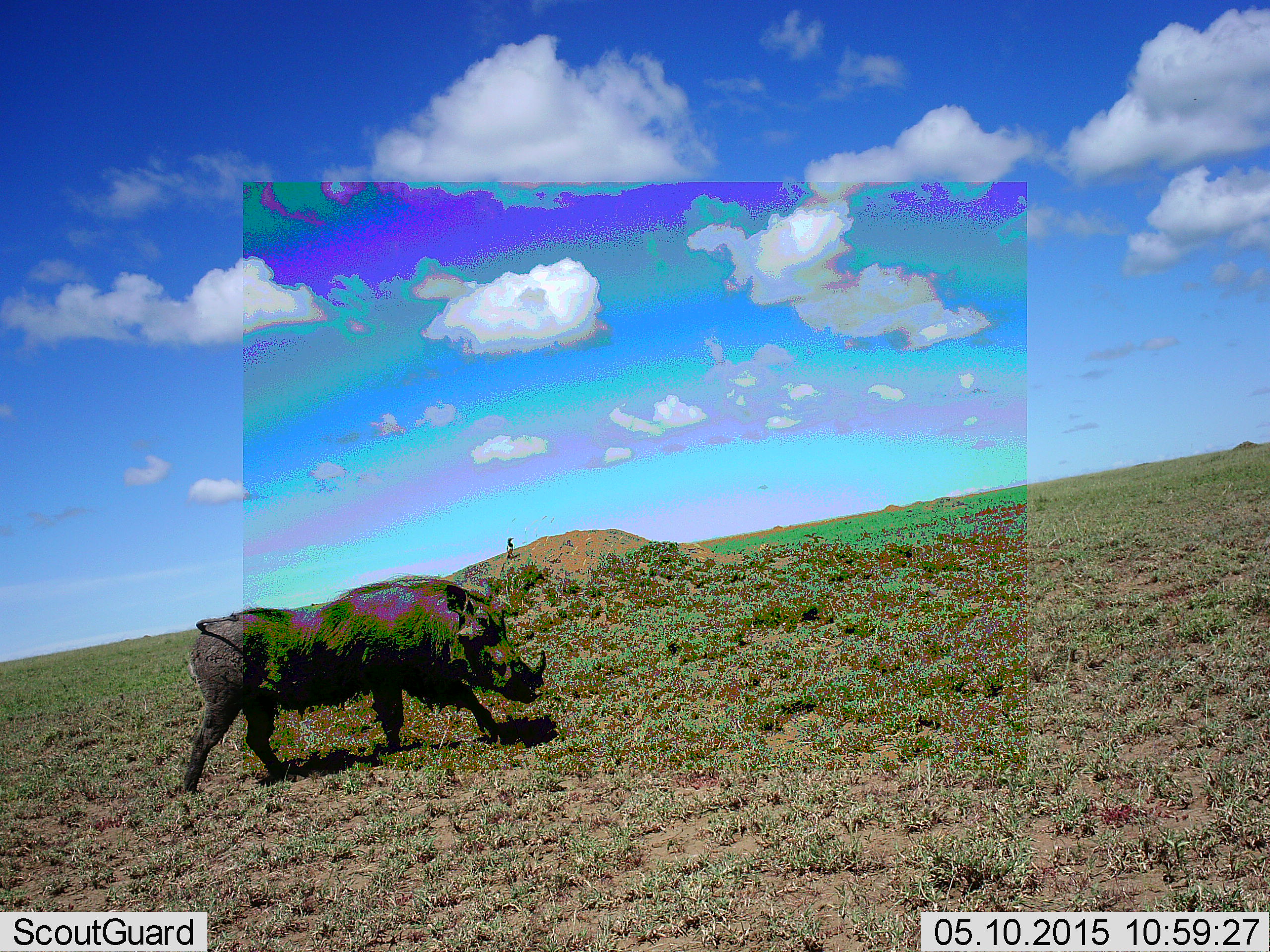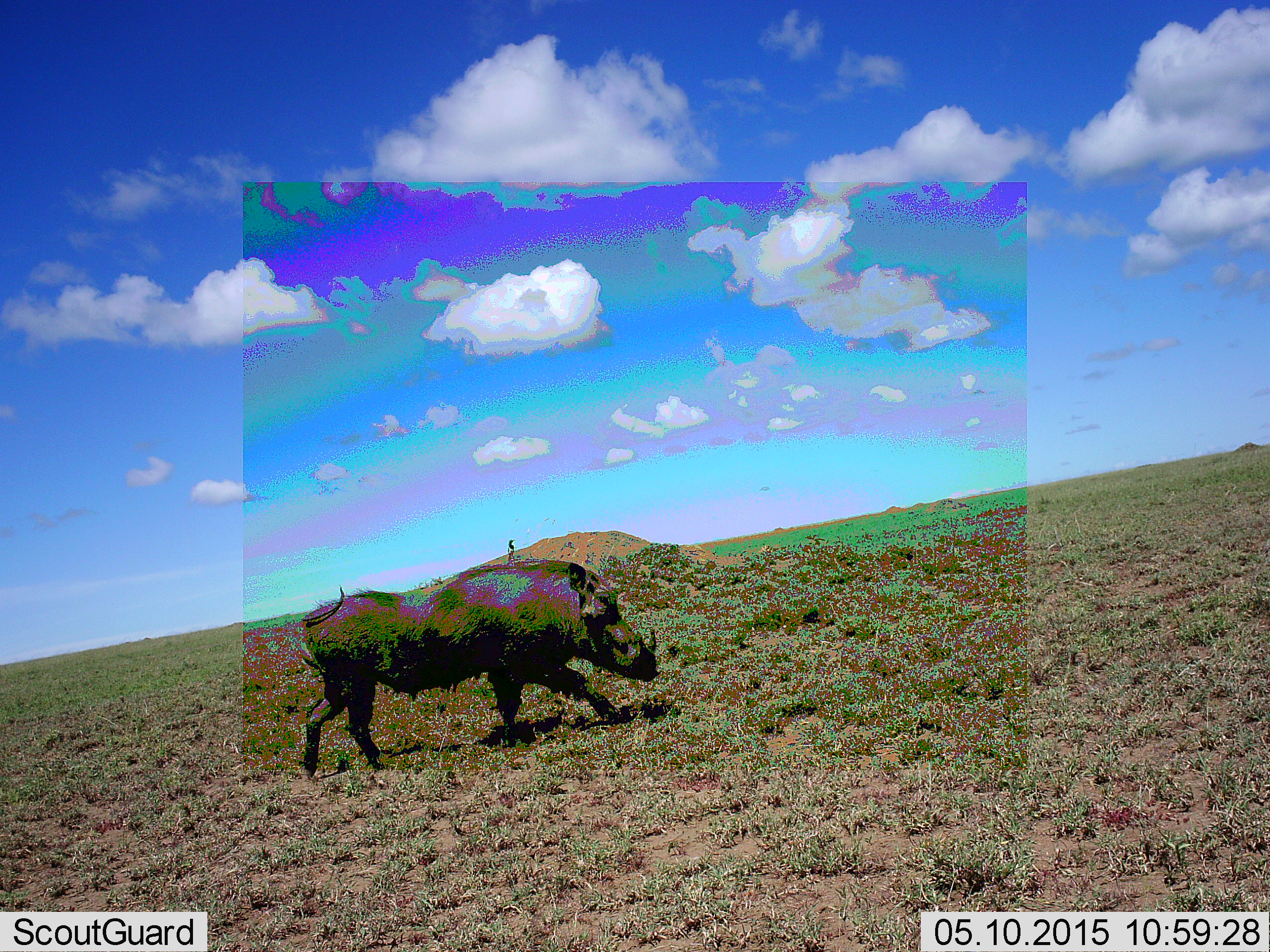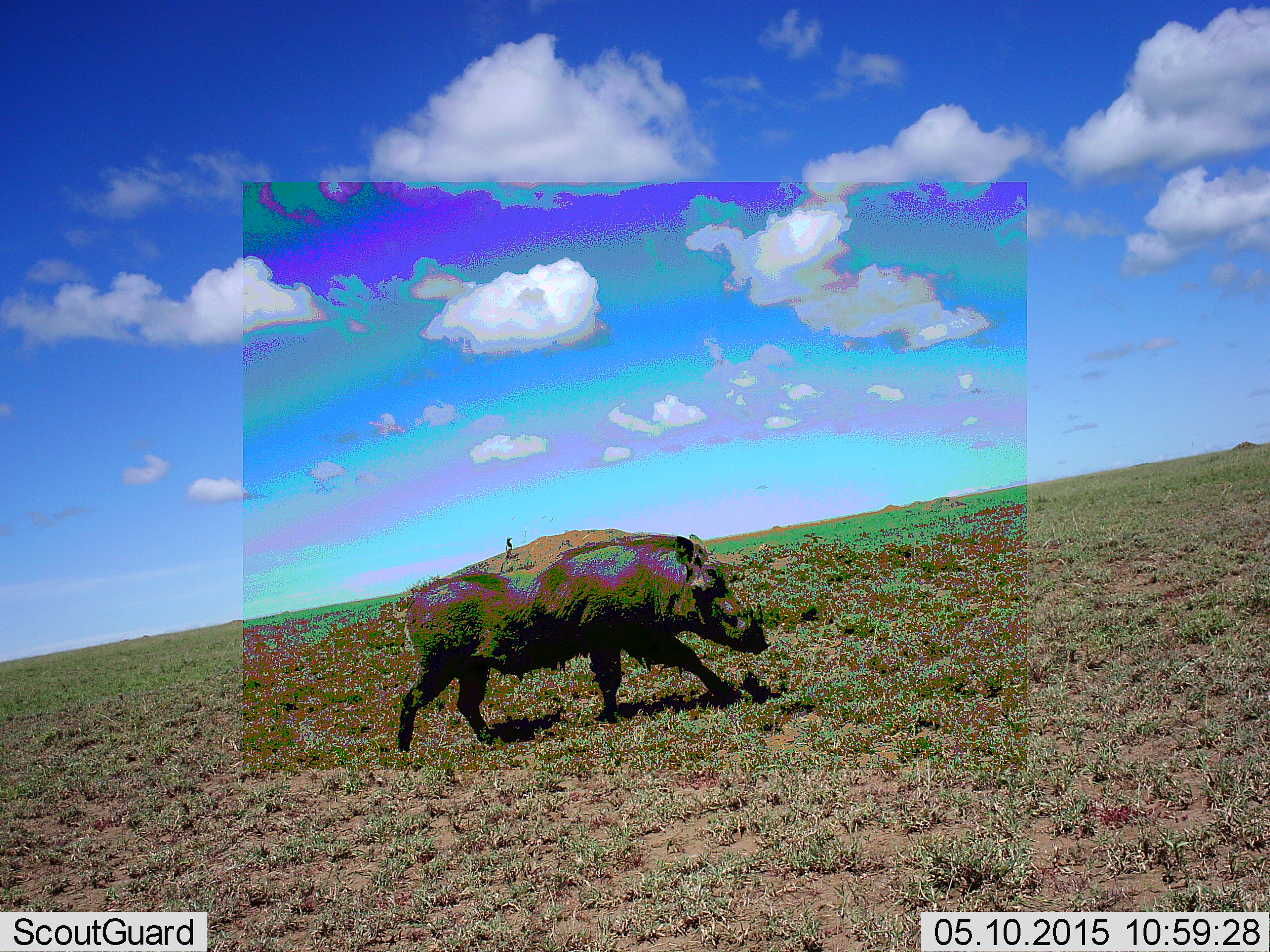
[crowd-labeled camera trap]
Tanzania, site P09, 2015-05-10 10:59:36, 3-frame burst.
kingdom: Animalia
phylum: Chordata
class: Mammalia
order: Artiodactyla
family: Suidae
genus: Phacochoerus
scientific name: Phacochoerus africanus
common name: warthog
Warthog (Phacochoerus africanus), count 1. Behavior (volunteer vote fractions): standing 0%, resting 0%, moving 100%, interacting 0%. Young present (vote fraction): 0%. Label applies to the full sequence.